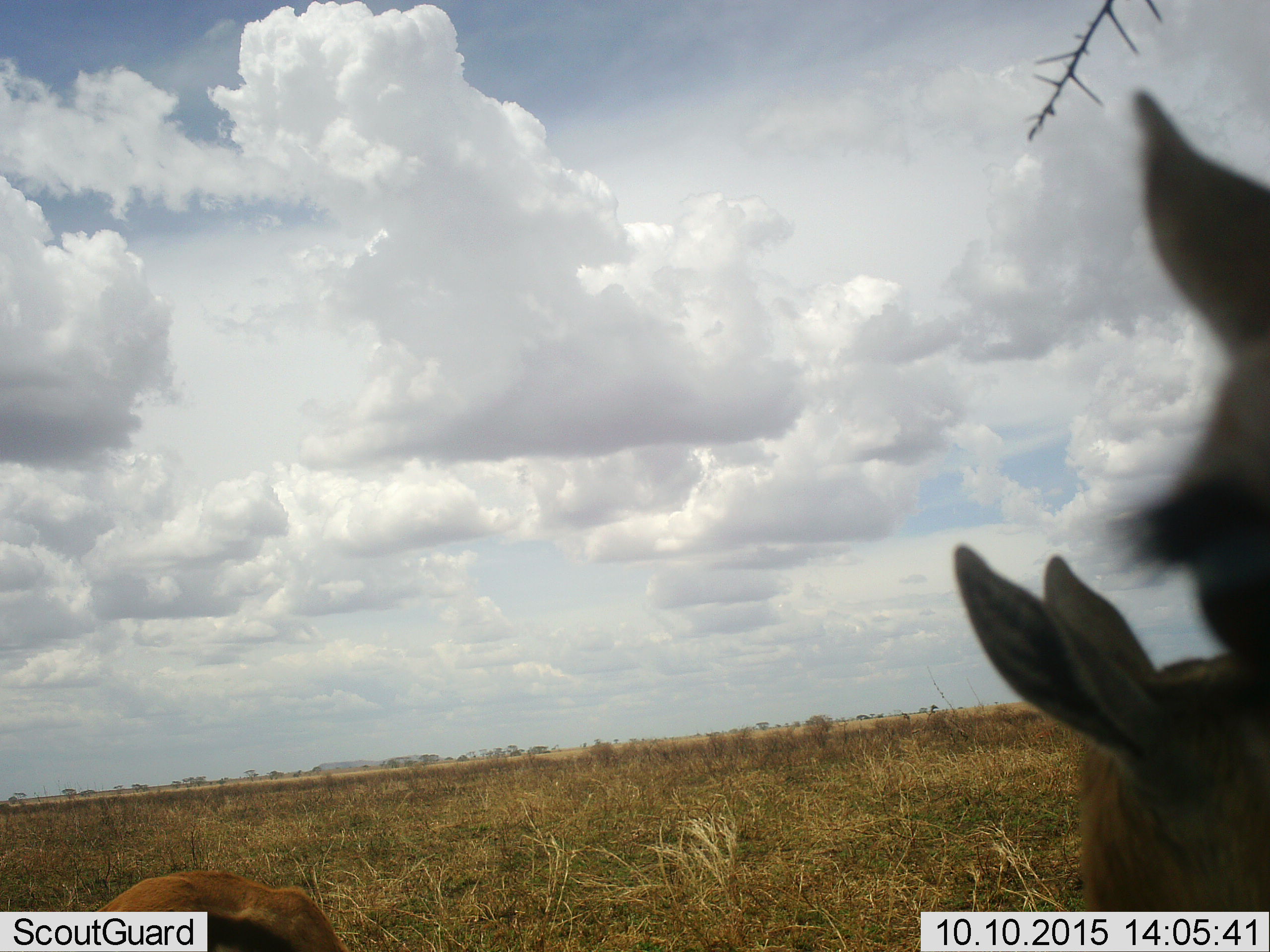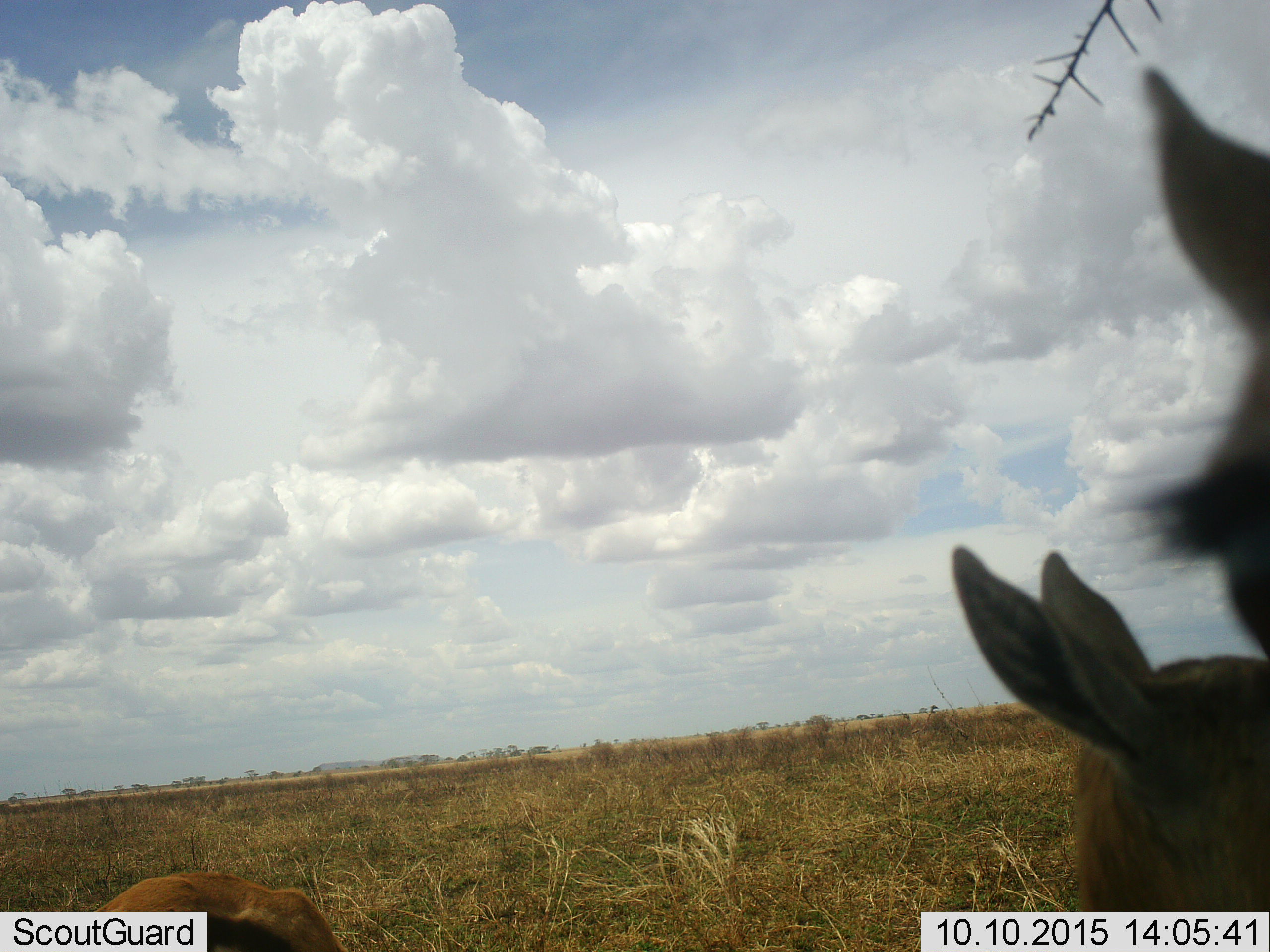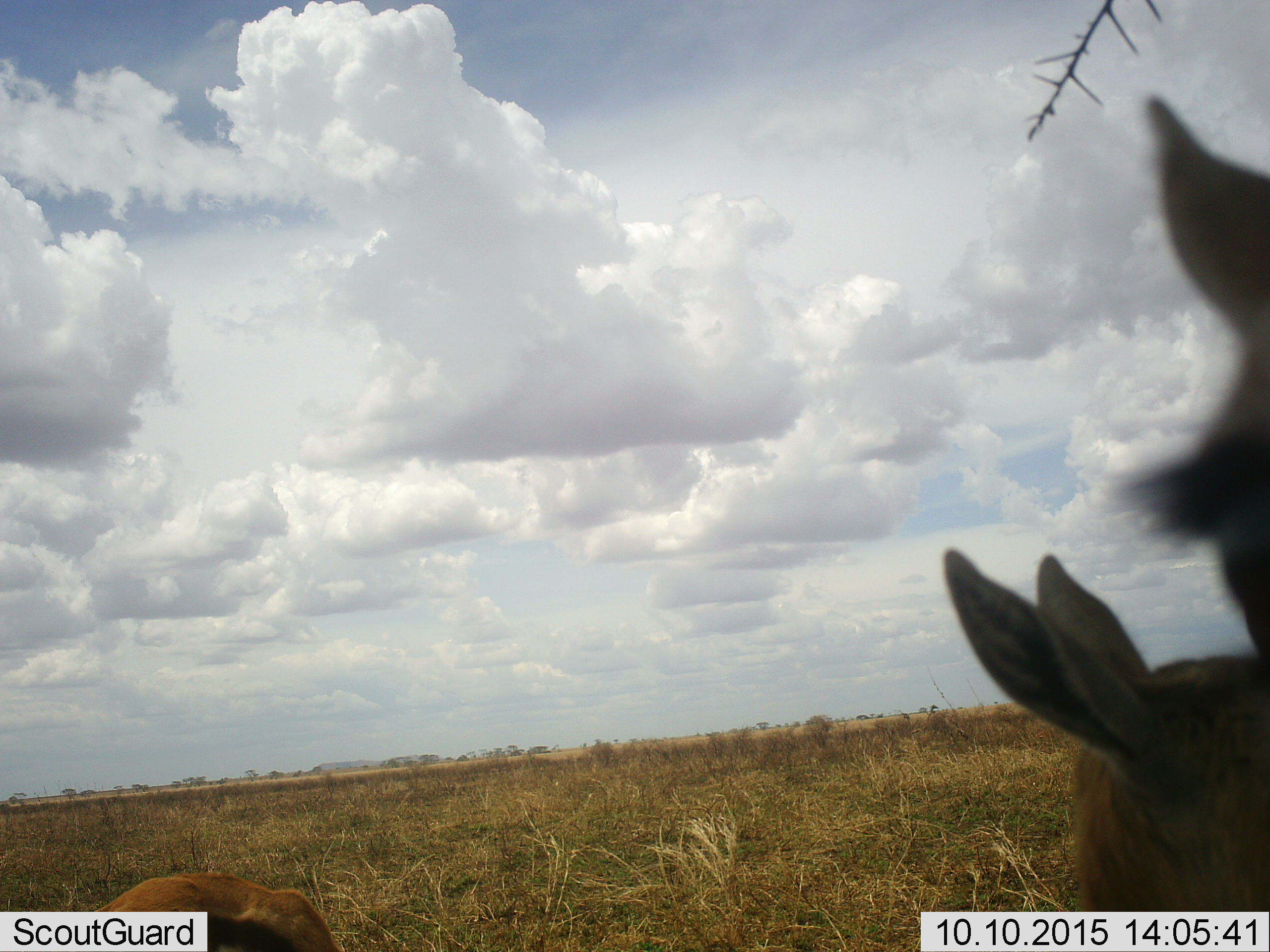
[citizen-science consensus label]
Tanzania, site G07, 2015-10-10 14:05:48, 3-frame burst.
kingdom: Animalia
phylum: Chordata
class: Mammalia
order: Artiodactyla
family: Bovidae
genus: Eudorcas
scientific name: Eudorcas thomsonii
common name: thomson's gazelle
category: gazellethomsons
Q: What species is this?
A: Gazellethomsons (thomson's gazelle) (Eudorcas thomsonii).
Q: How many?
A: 3.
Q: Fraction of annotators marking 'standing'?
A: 100%.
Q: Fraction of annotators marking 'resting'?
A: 22%.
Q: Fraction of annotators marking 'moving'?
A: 0%.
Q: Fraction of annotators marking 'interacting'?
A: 0%.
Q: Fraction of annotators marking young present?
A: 11%.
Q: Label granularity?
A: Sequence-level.